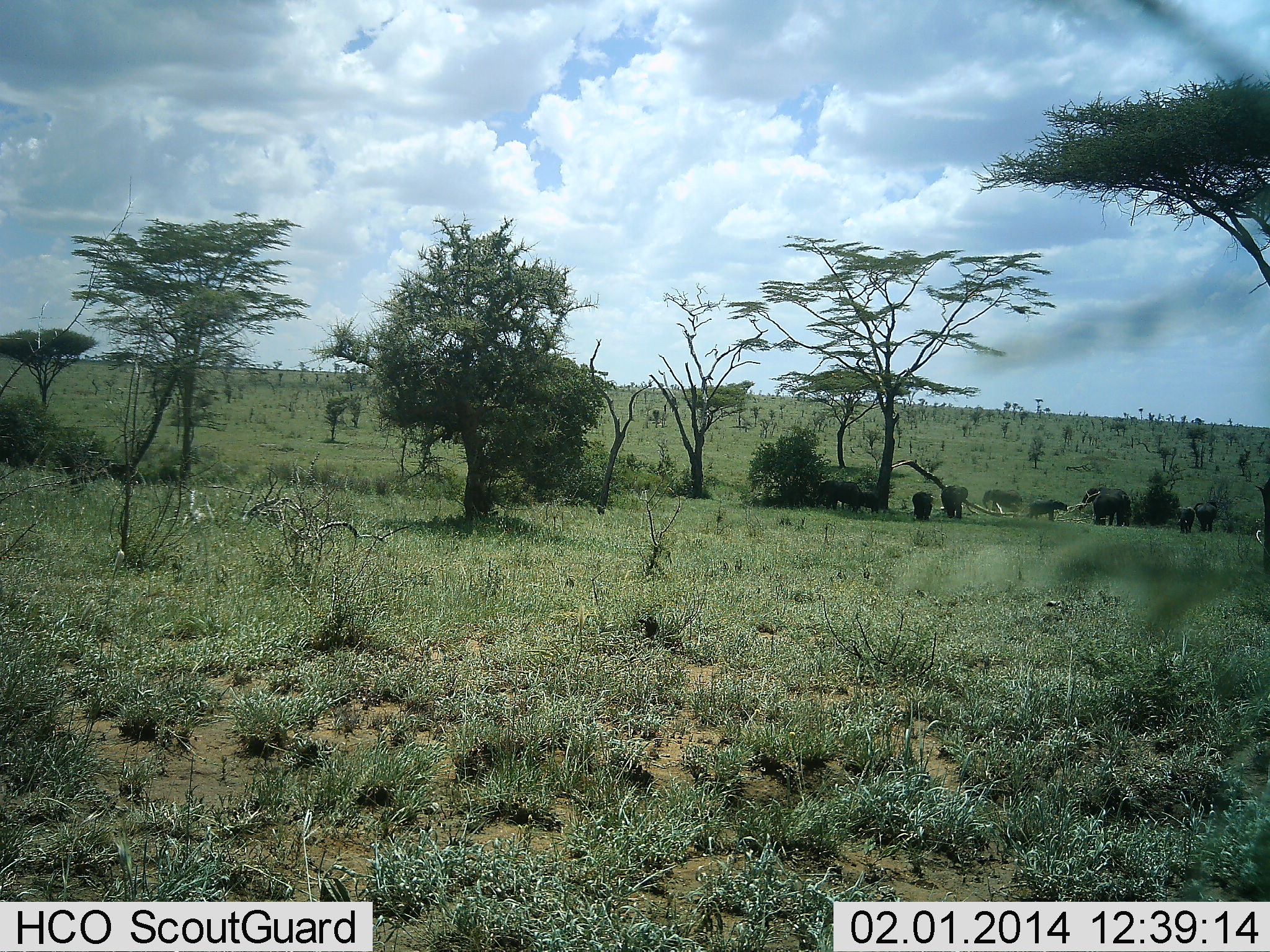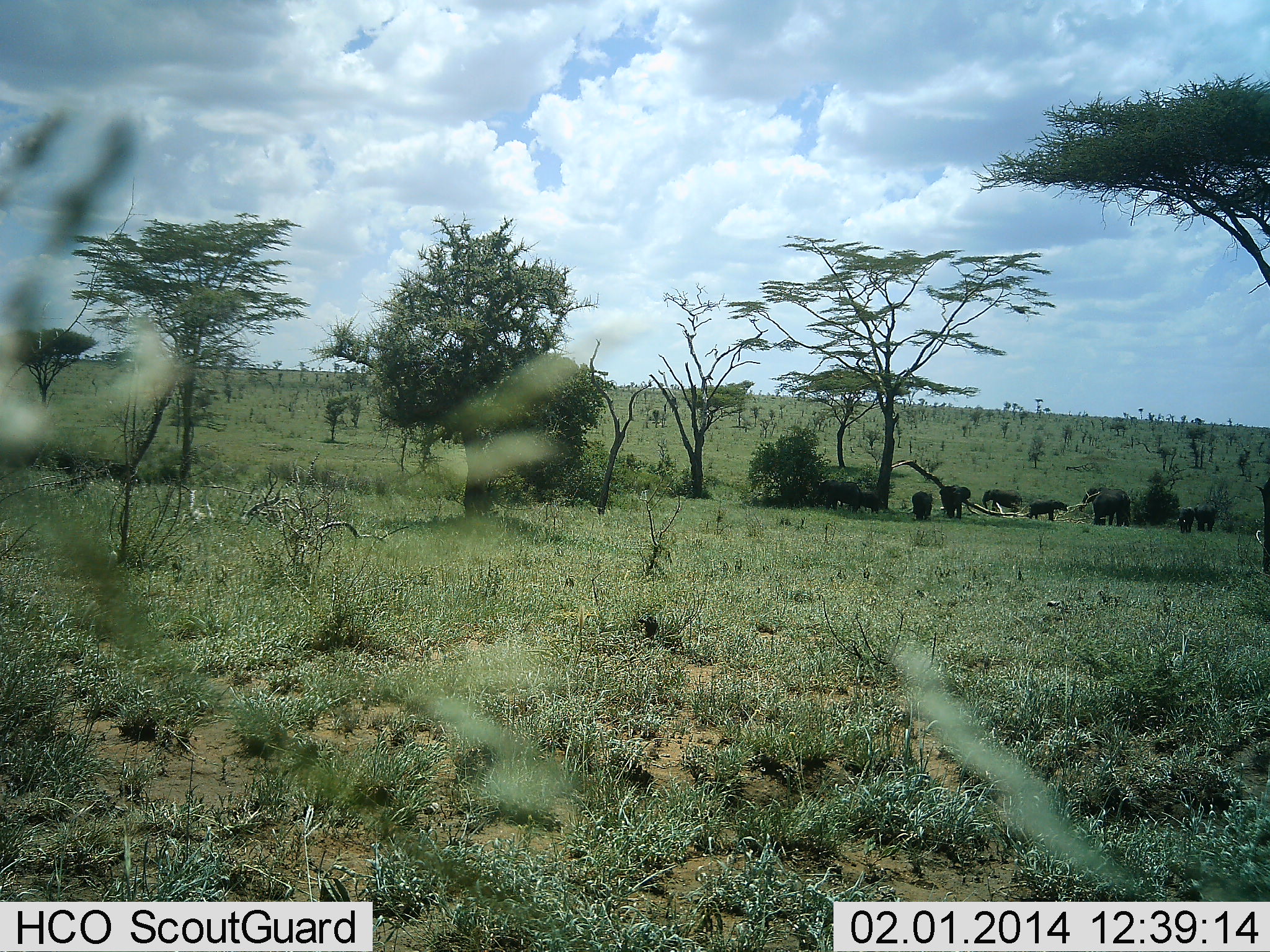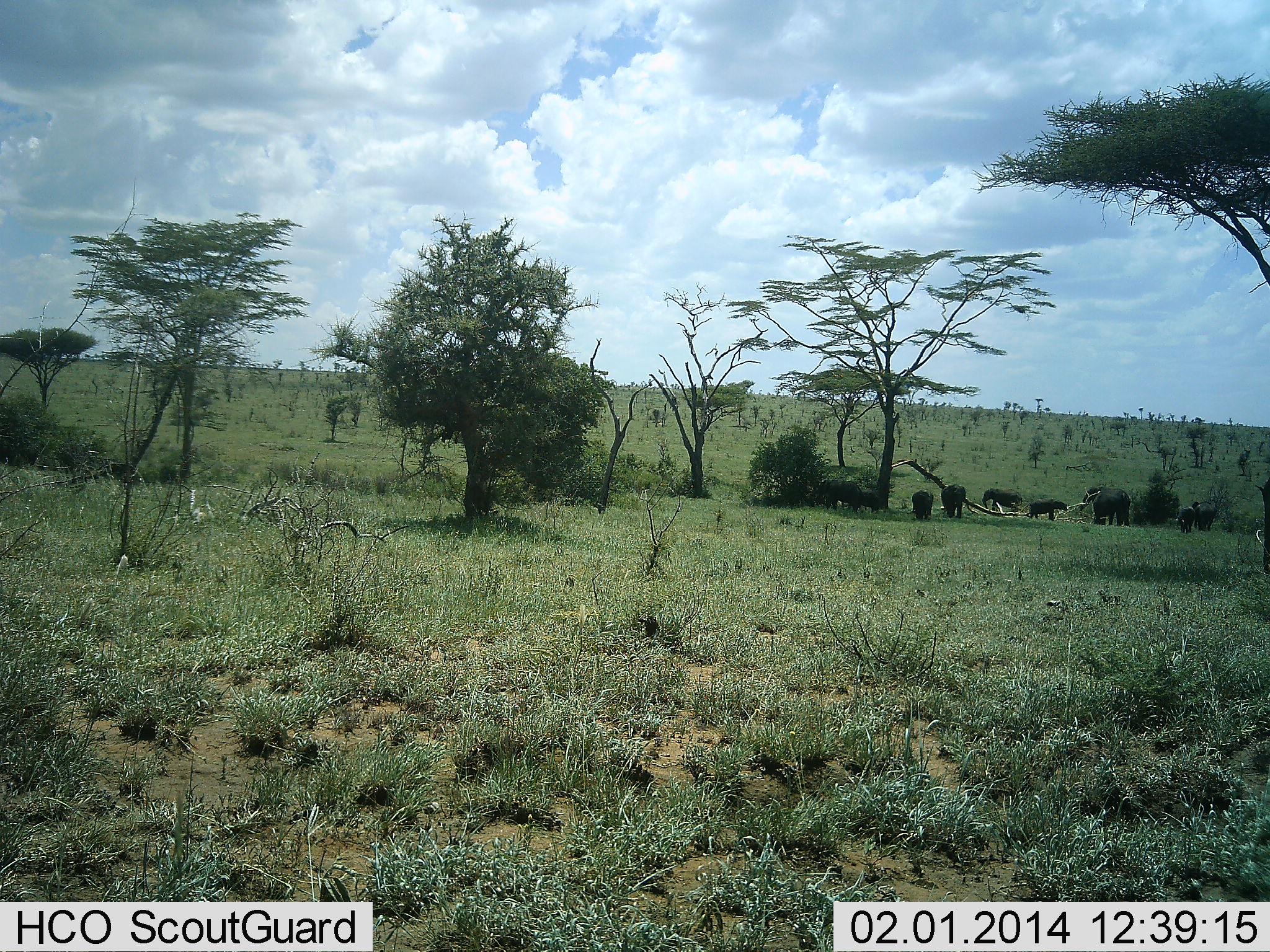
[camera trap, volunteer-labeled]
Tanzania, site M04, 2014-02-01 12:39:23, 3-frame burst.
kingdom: Animalia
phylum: Chordata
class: Mammalia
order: Proboscidea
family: Elephantidae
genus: Loxodonta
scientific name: Loxodonta africana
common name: african bush elephant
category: elephant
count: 7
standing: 92%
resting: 25%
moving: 8%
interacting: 21%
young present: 42%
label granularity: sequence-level